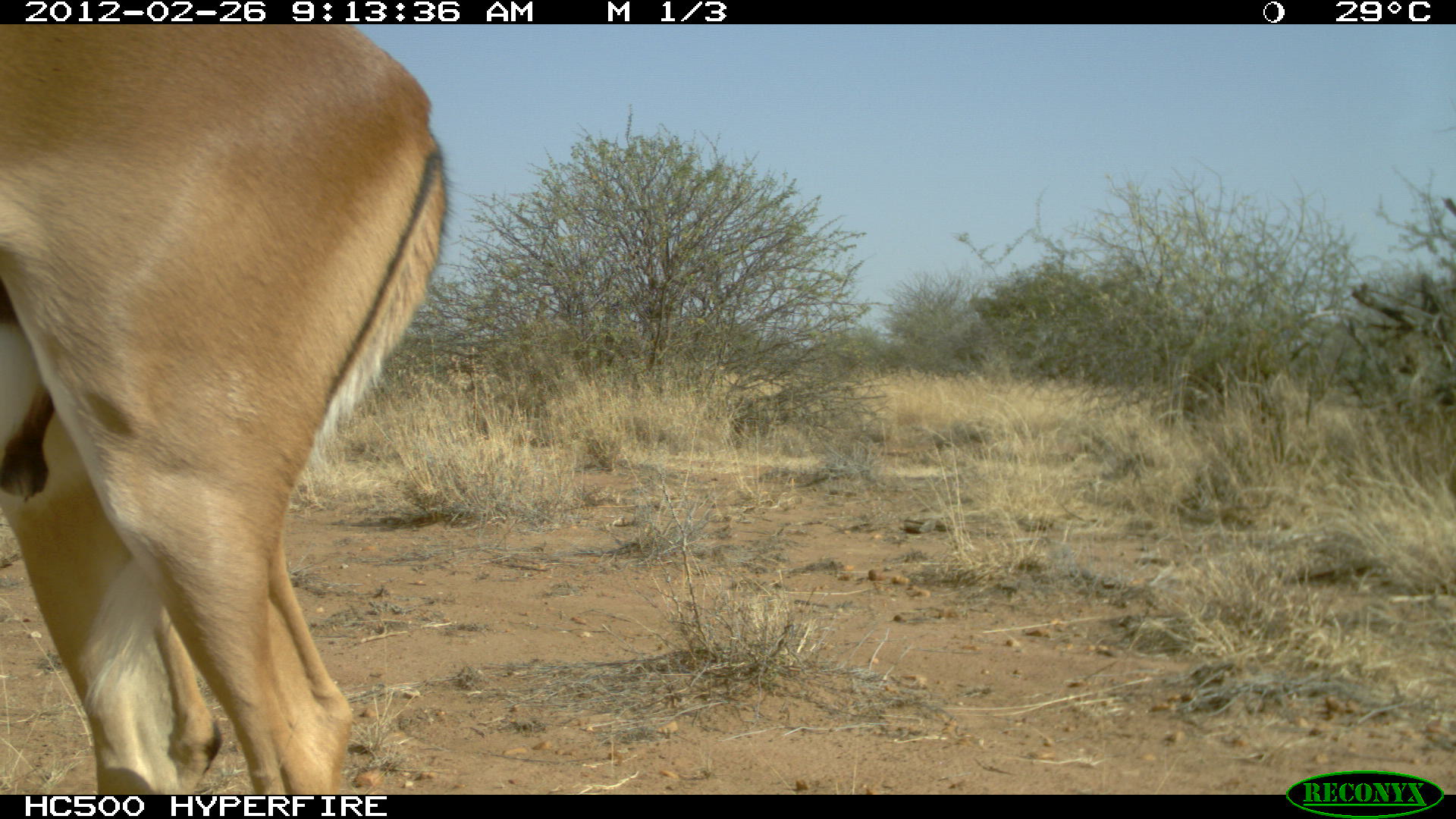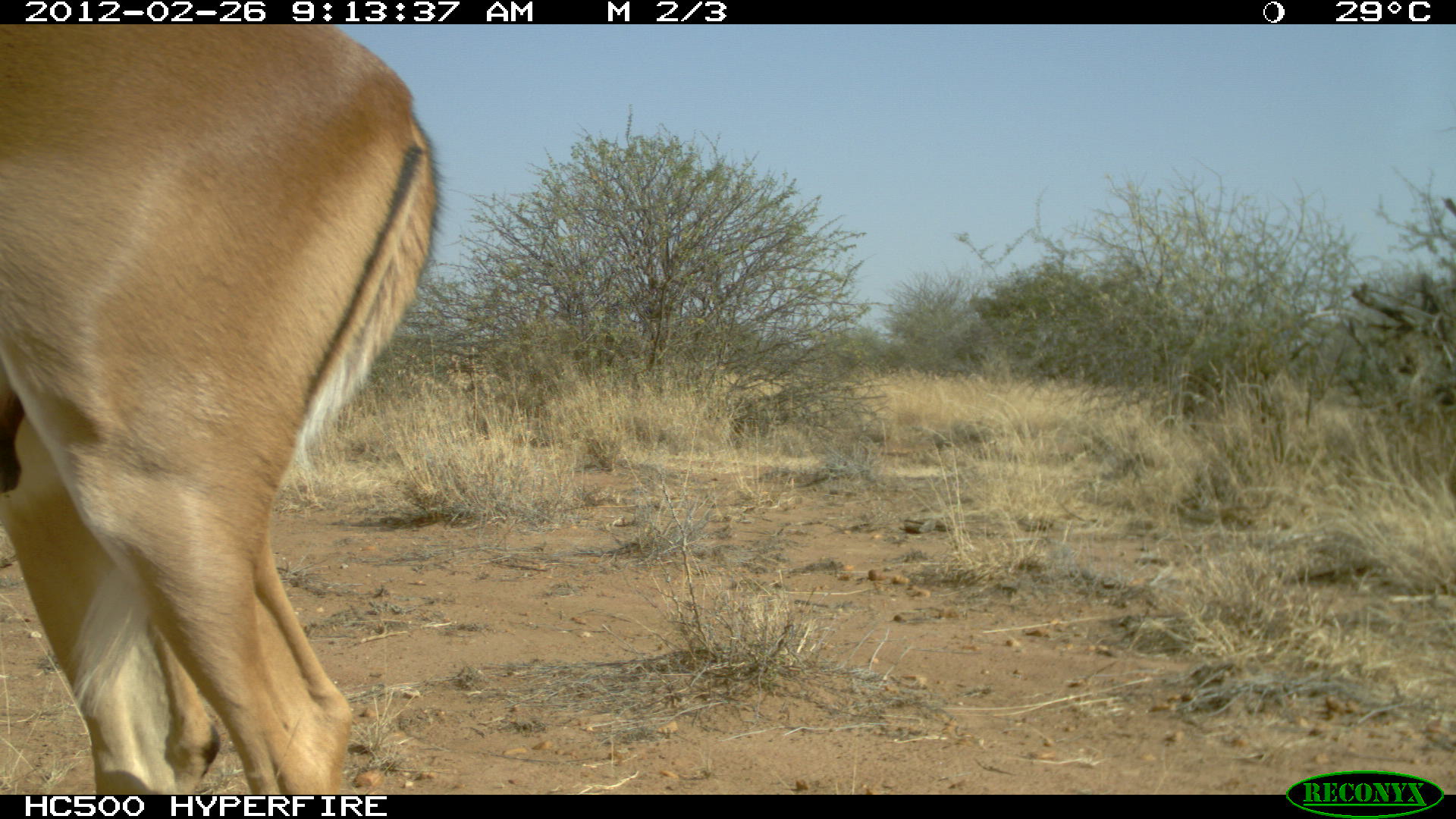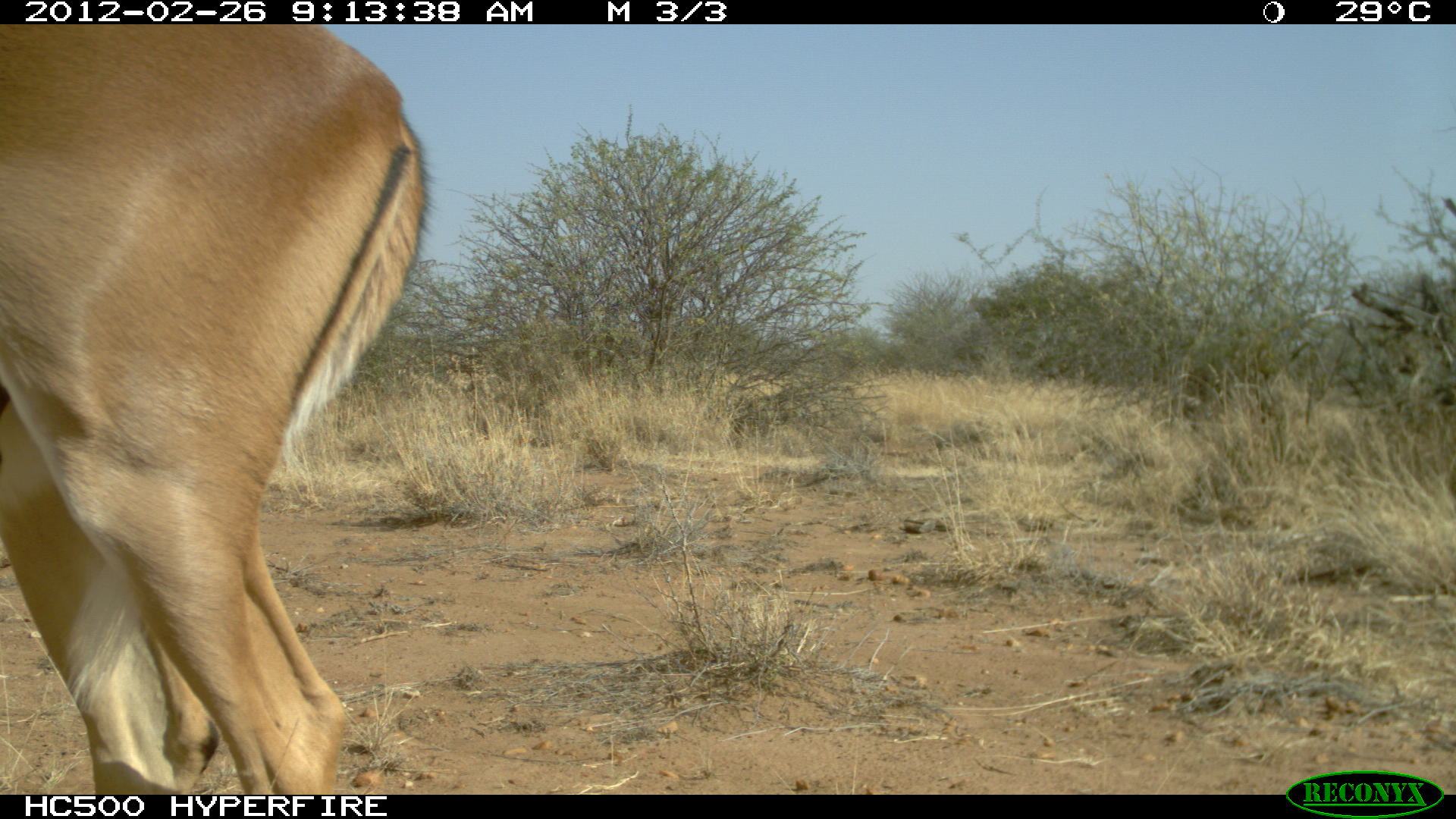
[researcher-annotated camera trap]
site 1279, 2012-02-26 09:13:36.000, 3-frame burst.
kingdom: Animalia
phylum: Chordata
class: Mammalia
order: Artiodactyla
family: Bovidae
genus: Aepyceros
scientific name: Aepyceros melampus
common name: impala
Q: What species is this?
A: Aepyceros melampus (impala).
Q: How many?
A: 1.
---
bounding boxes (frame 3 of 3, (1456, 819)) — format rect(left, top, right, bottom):
aepyceros melampus: rect(0, 26, 426, 795)